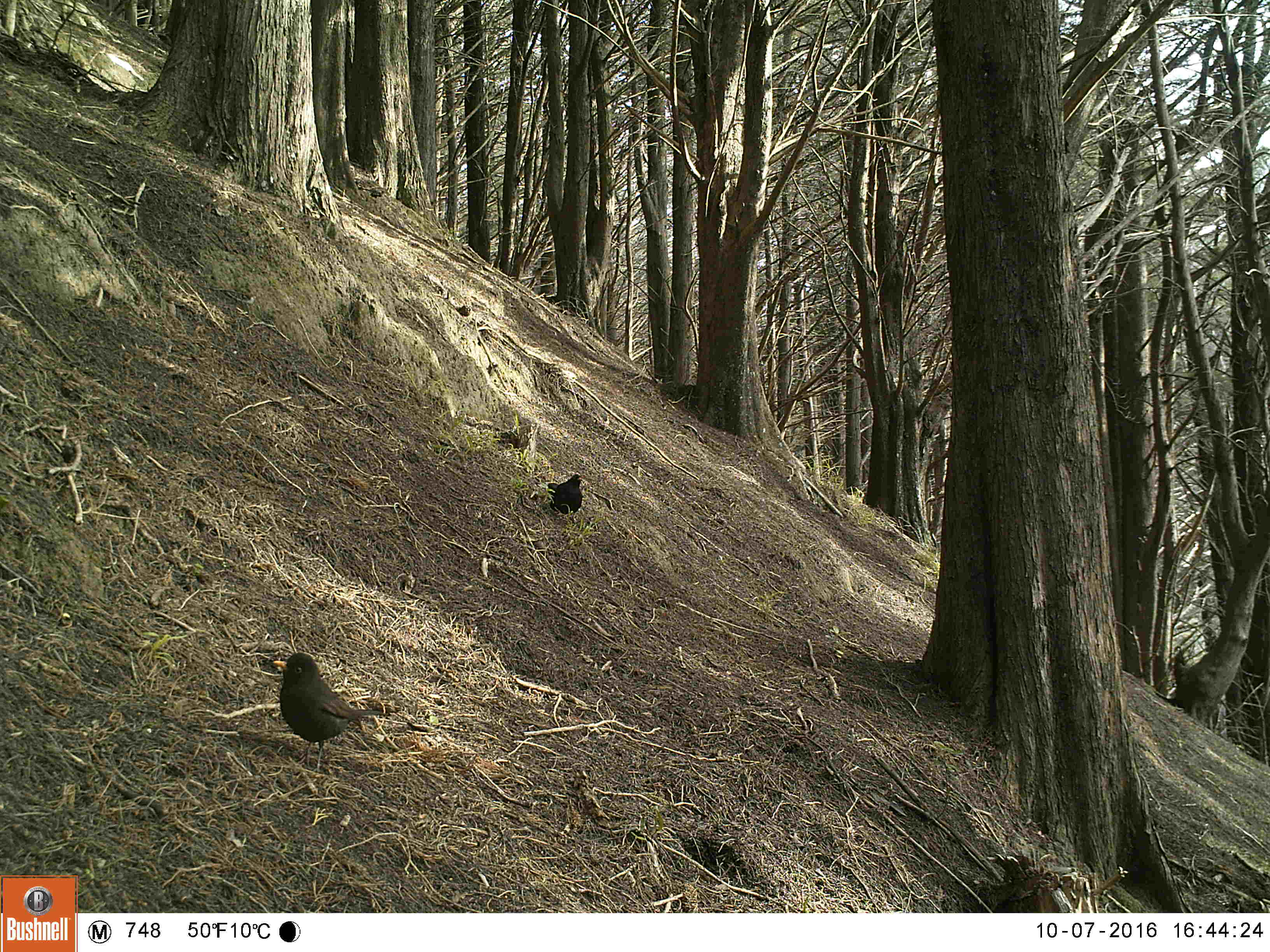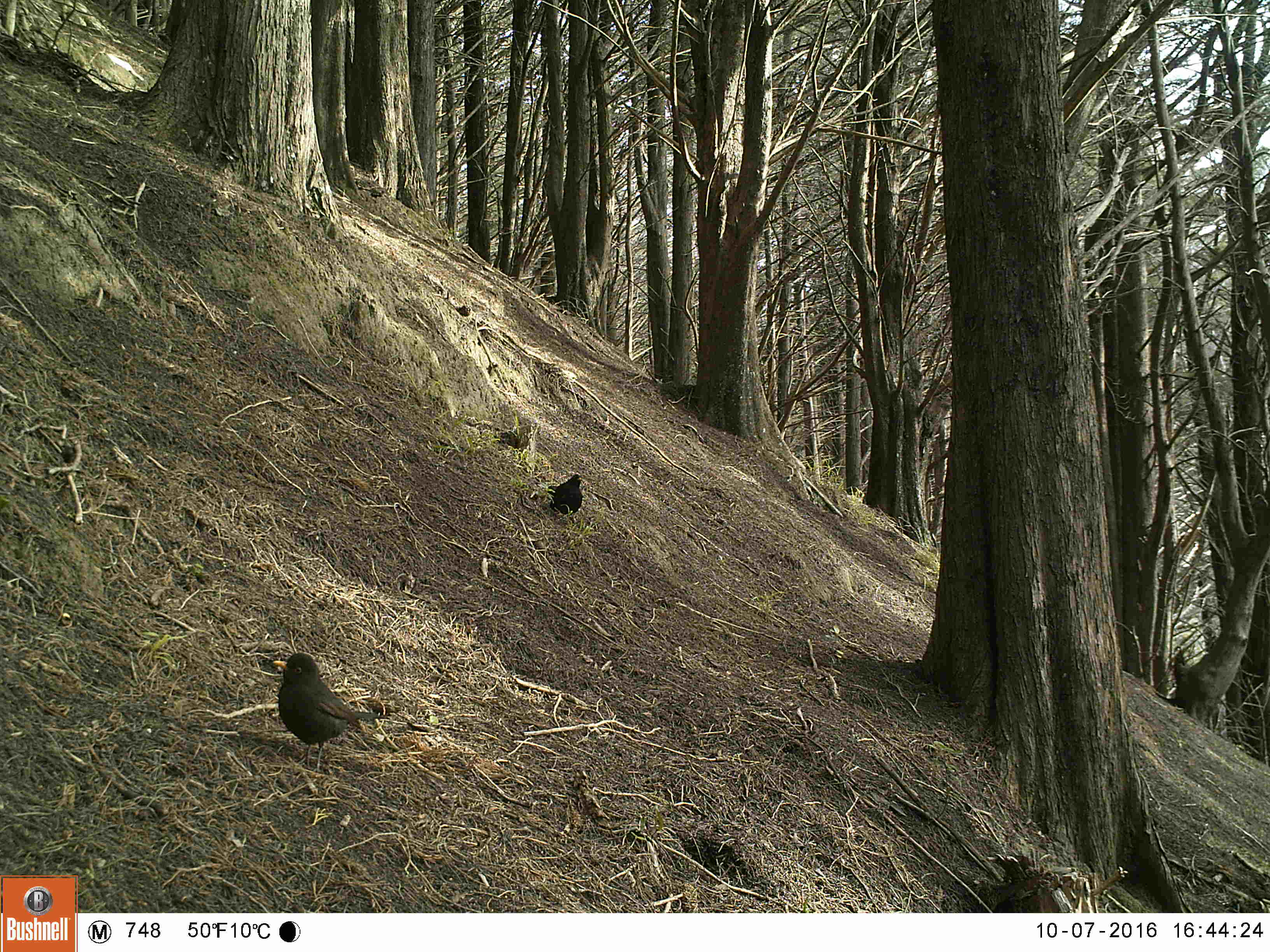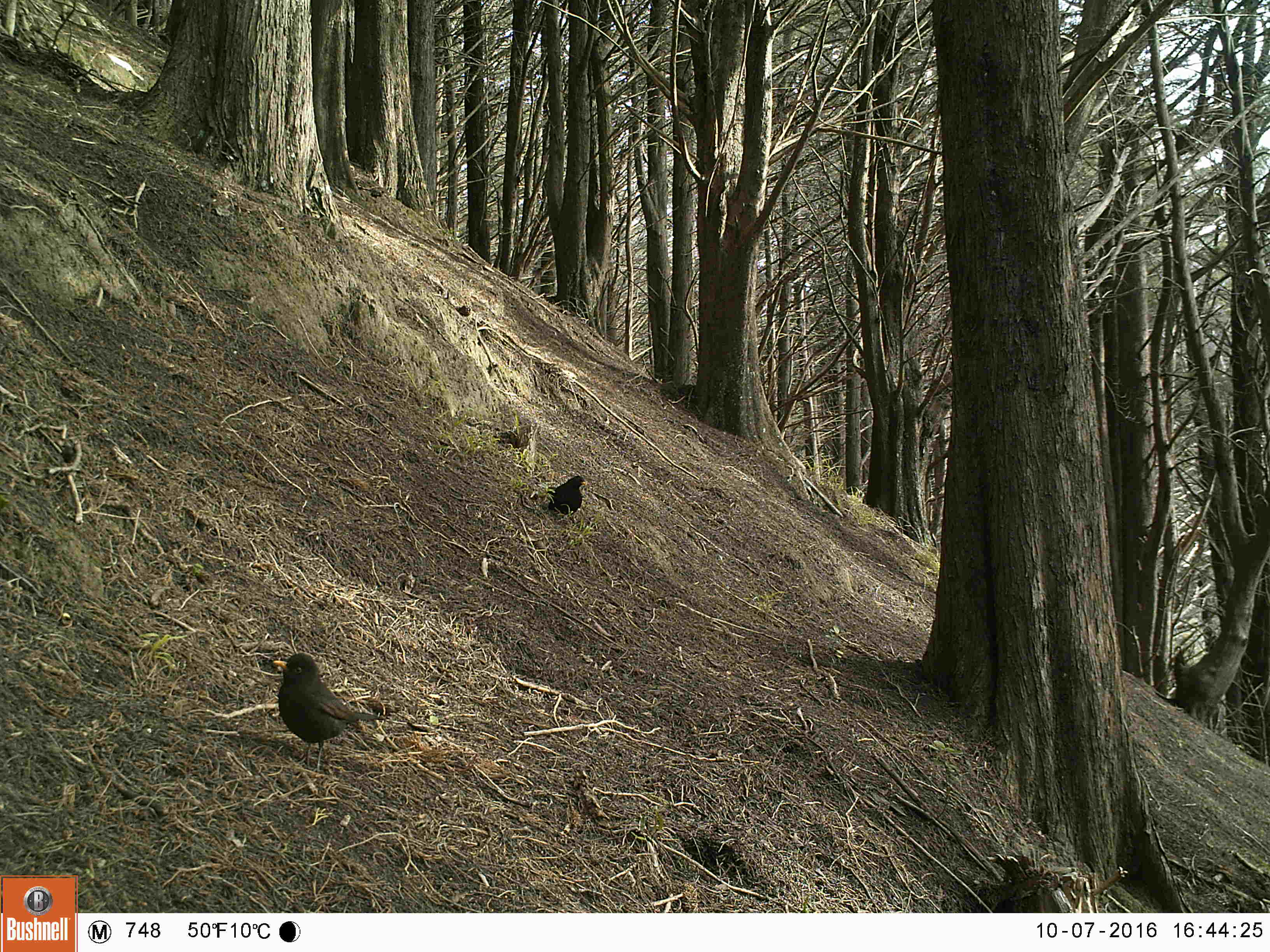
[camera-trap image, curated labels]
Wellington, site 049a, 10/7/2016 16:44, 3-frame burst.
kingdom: Animalia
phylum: Chordata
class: Aves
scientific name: Aves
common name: bird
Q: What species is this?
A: Bird (Aves).